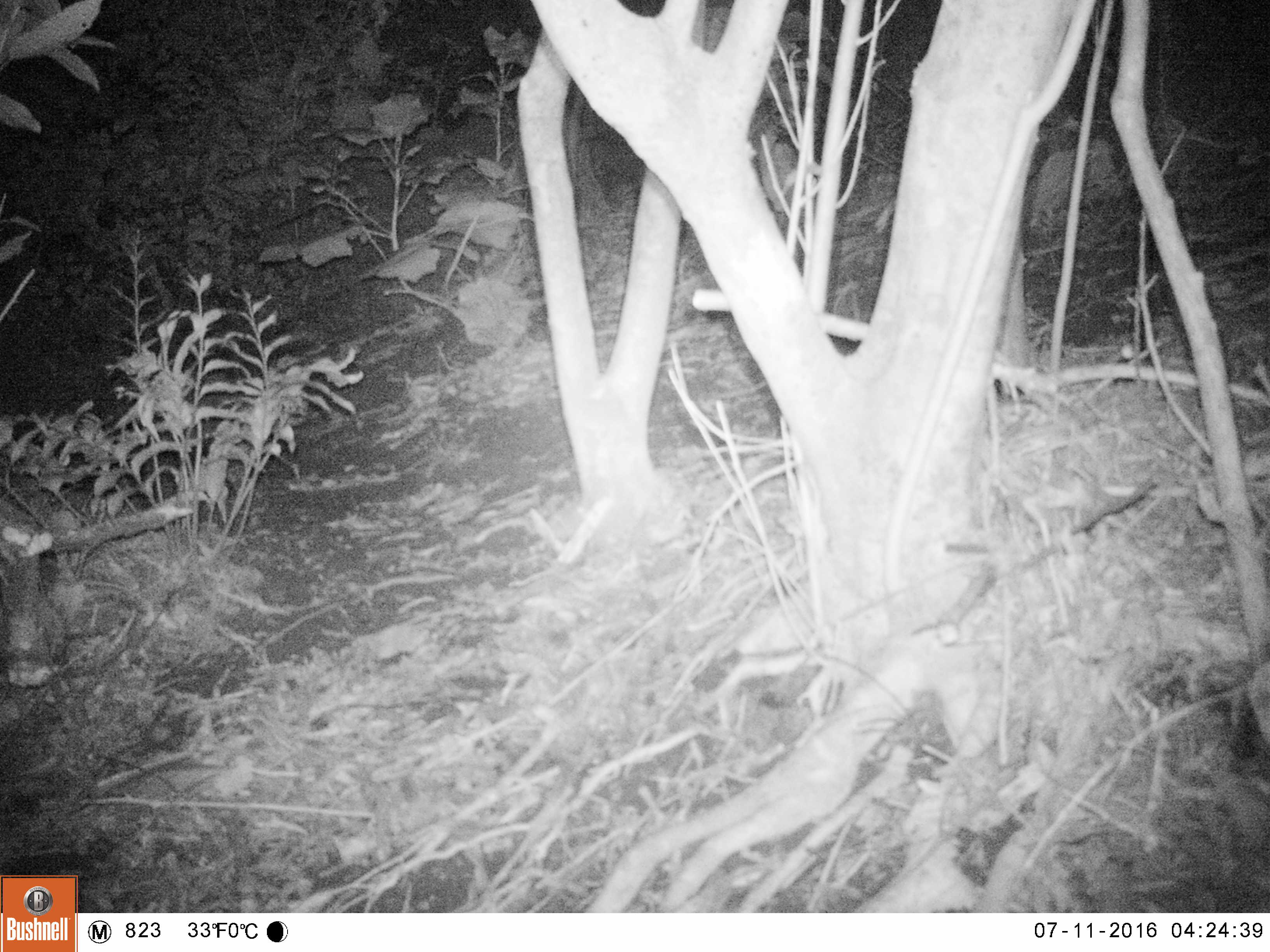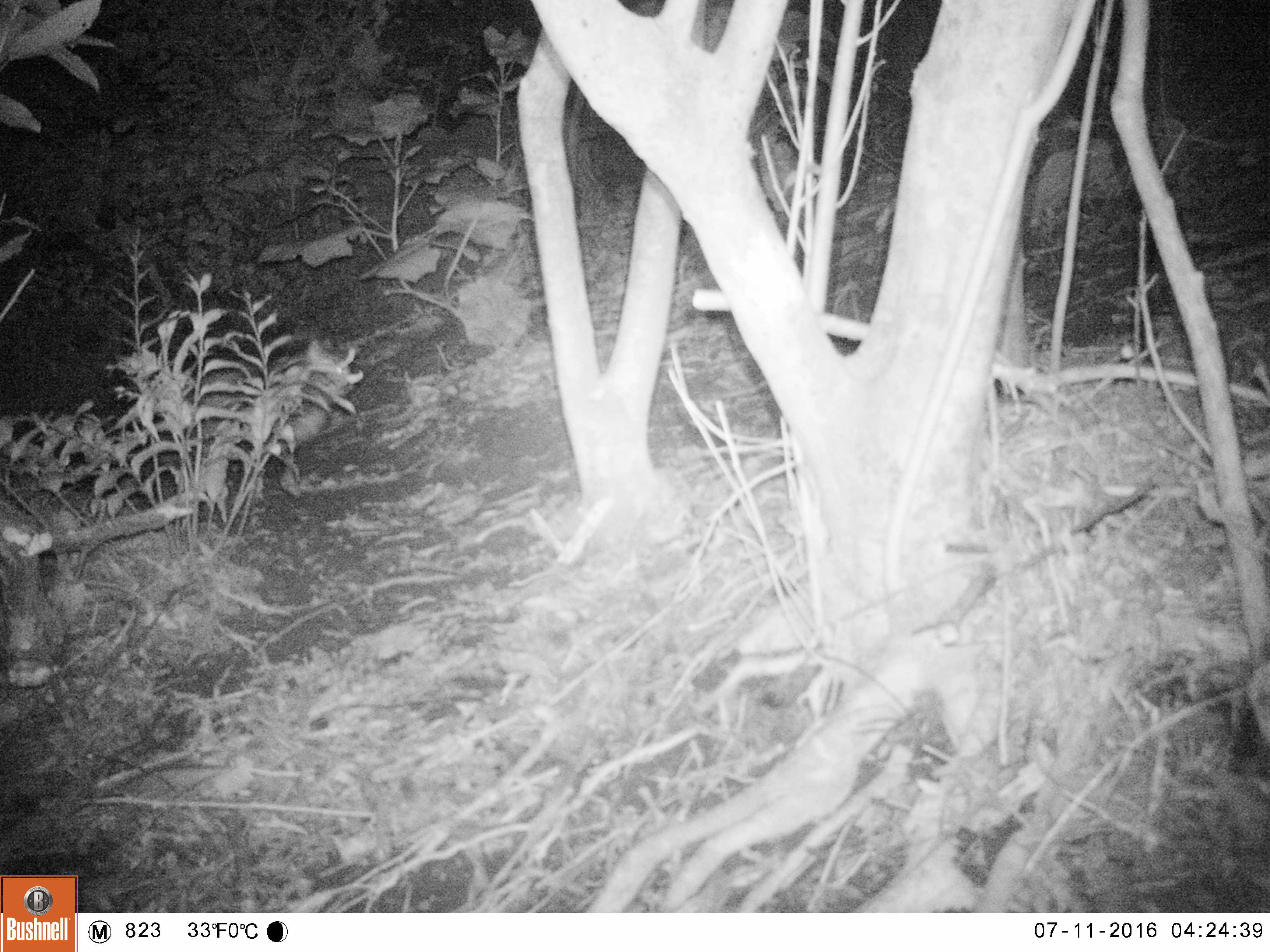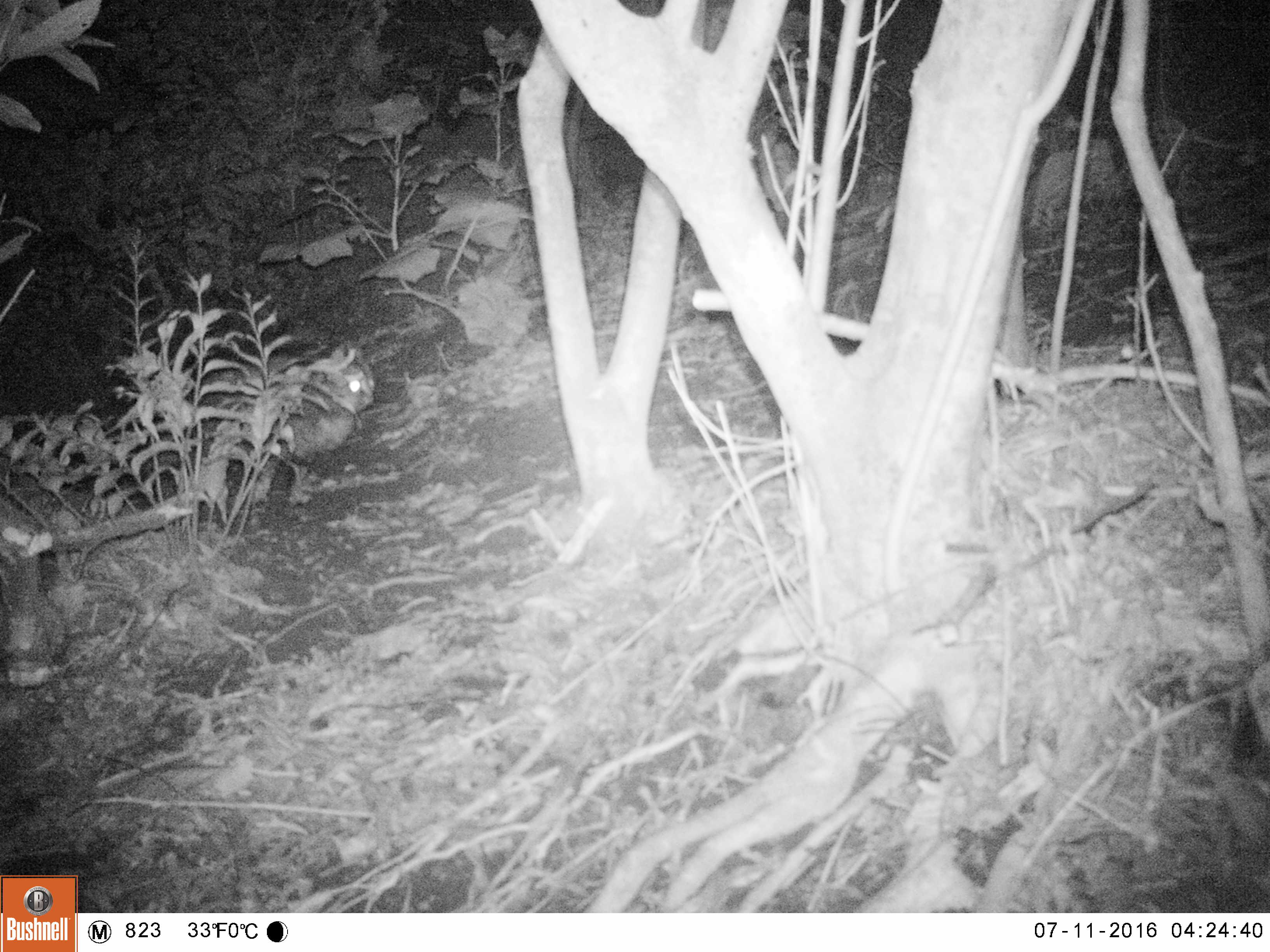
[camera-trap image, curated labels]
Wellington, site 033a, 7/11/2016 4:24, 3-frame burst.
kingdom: Animalia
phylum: Chordata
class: Mammalia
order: Carnivora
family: Felidae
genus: Felis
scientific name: Felis catus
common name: cat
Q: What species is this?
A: Cat (Felis catus).